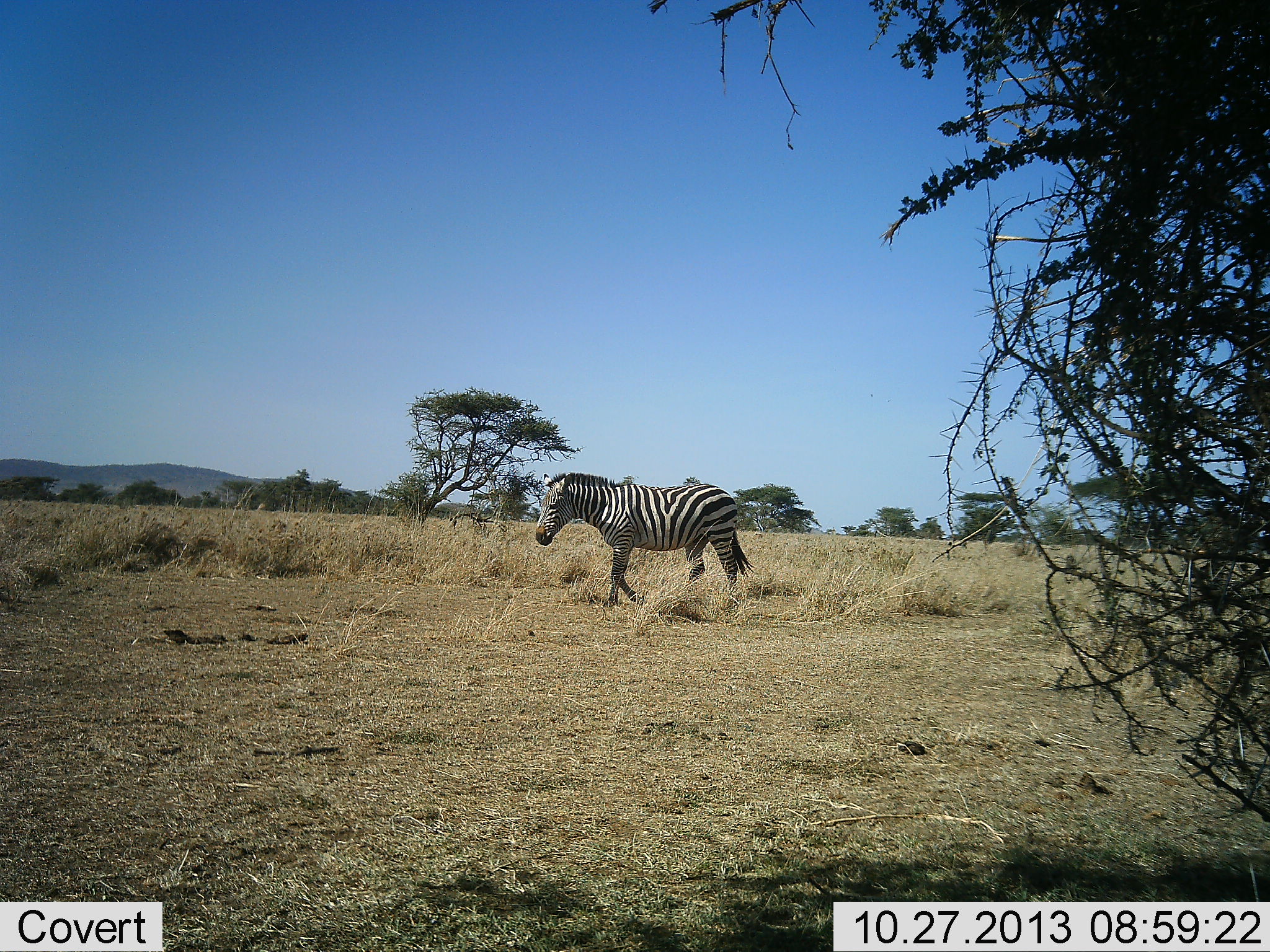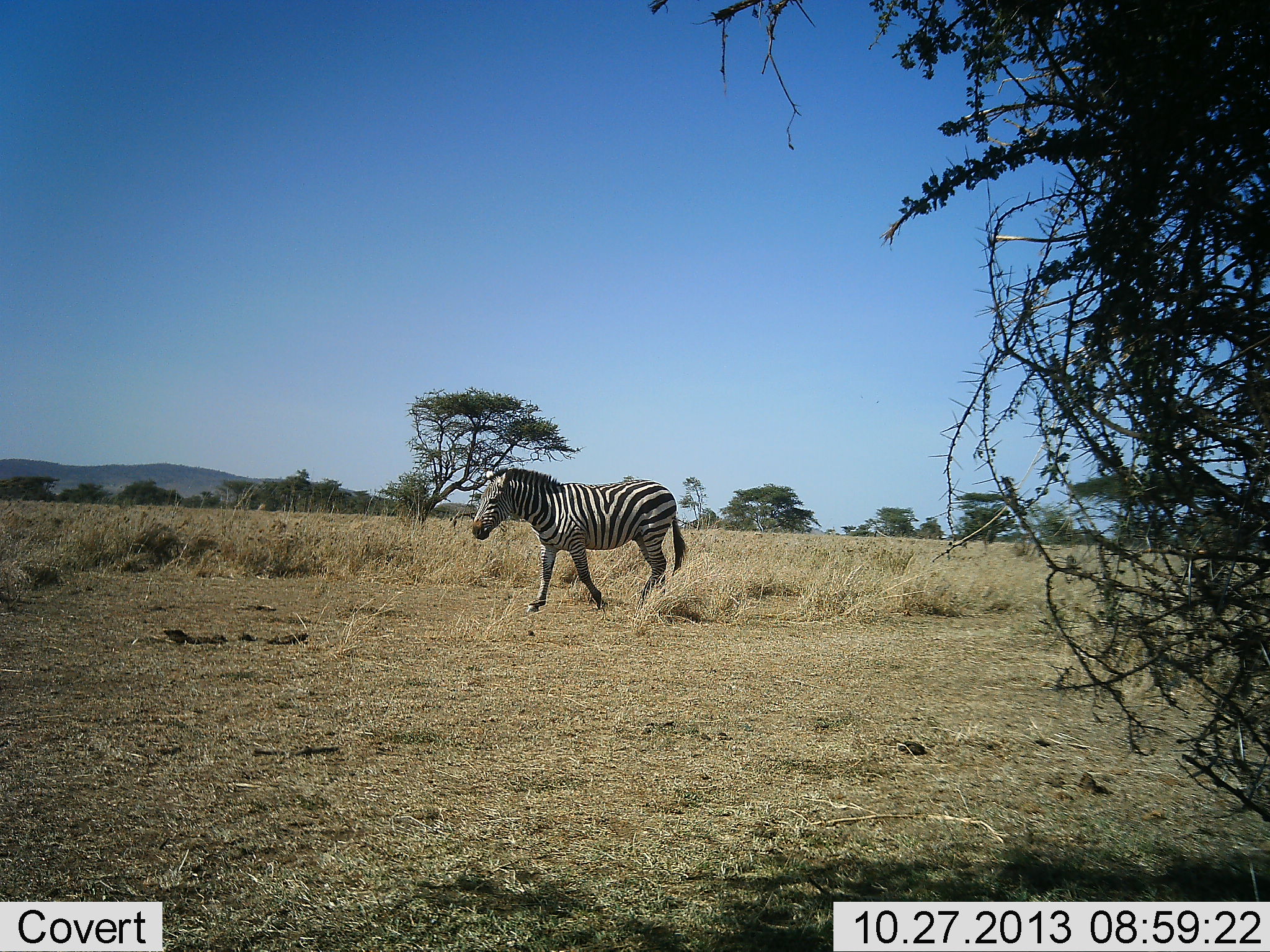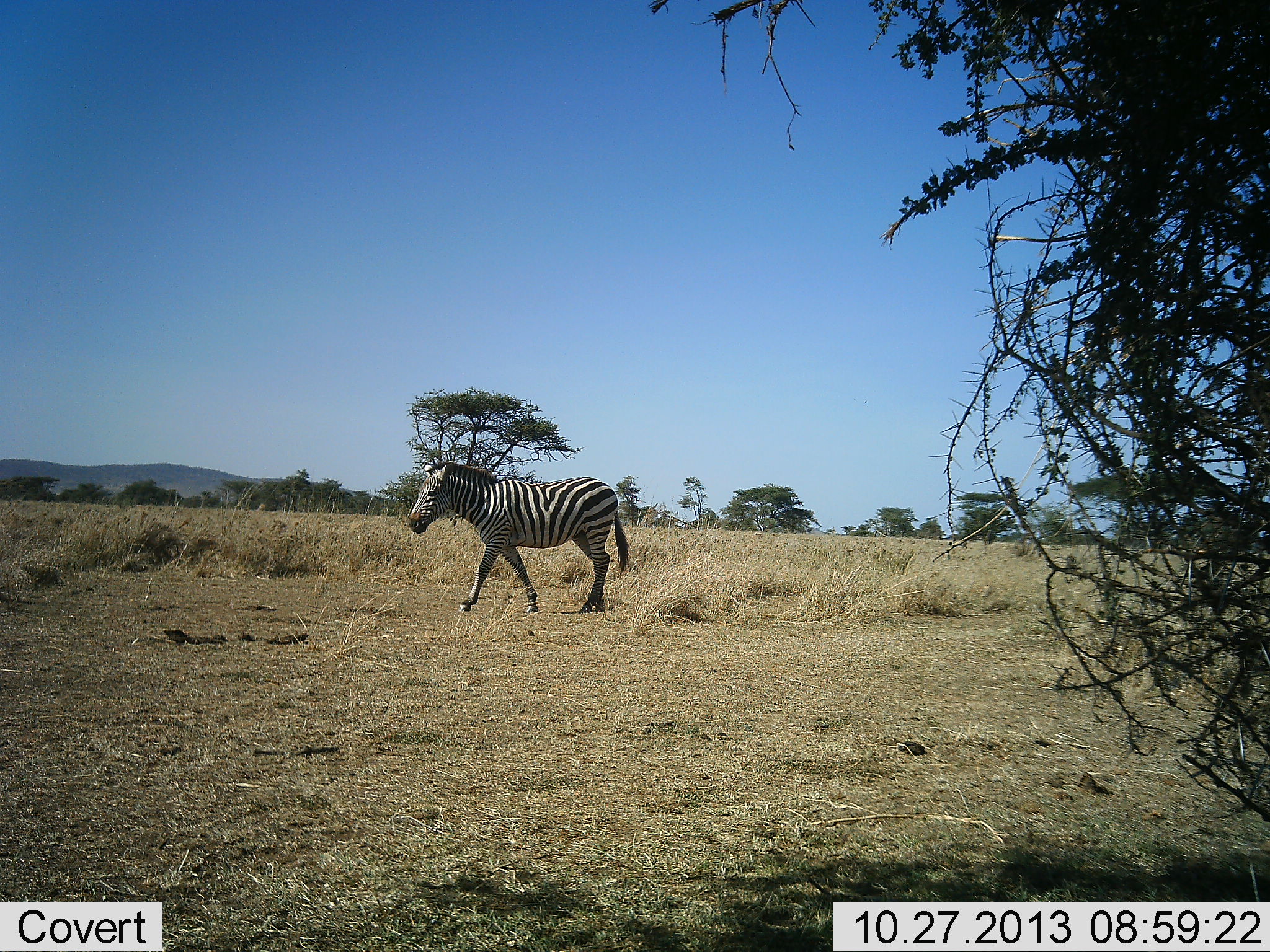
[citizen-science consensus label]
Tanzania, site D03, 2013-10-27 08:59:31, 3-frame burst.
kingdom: Animalia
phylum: Chordata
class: Mammalia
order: Perissodactyla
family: Equidae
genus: Equus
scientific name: Equus quagga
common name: plains zebra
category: zebra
Zebra (plains zebra) (Equus quagga), count 1. Behavior (volunteer vote fractions): standing 0%, resting 0%, moving 100%, interacting 0%. Young present (vote fraction): 0%. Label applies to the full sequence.